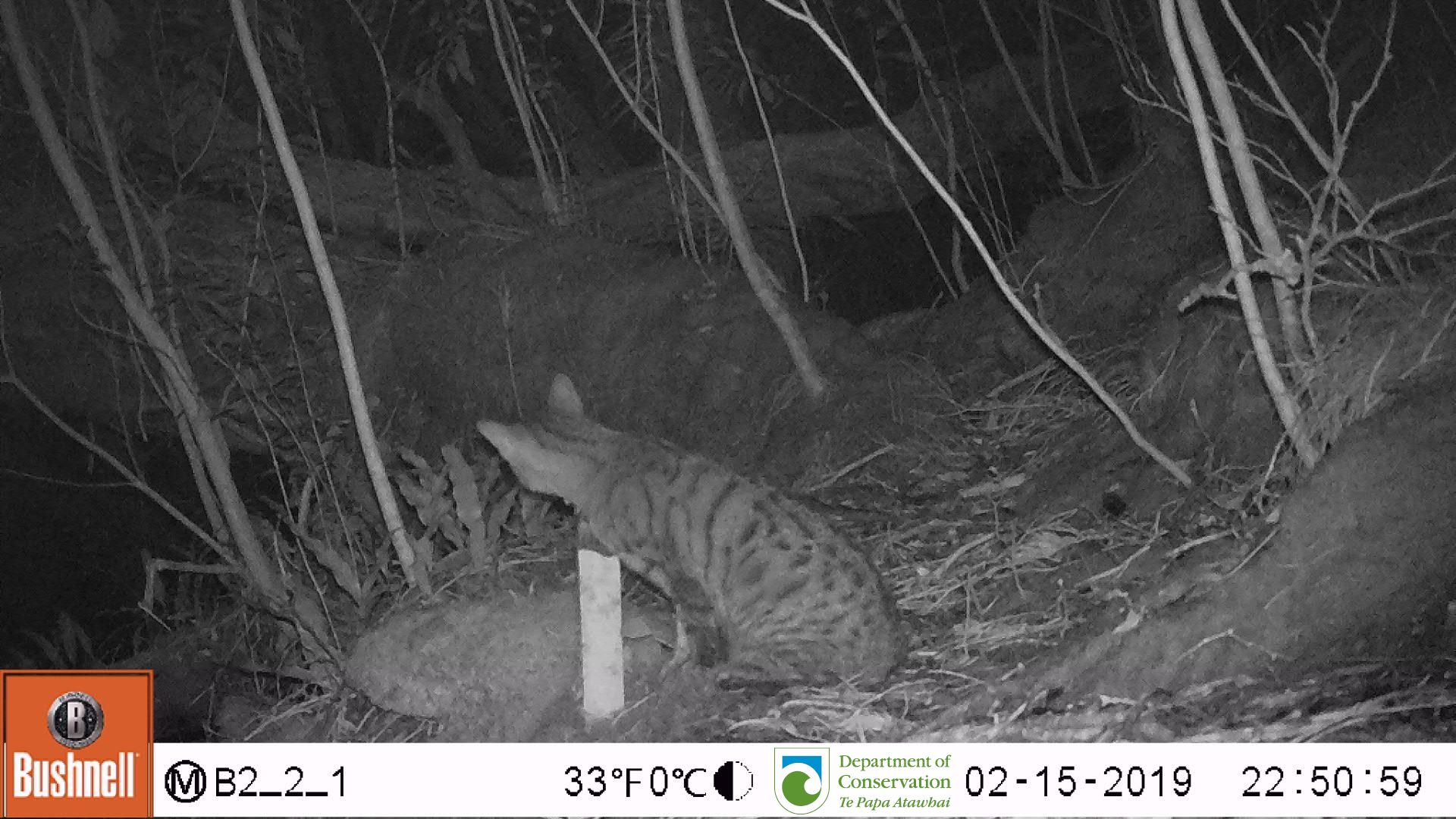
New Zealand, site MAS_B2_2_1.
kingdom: Animalia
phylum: Chordata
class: Mammalia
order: Carnivora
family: Felidae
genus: Felis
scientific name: Felis catus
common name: domestic cat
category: cat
Cat (domestic cat) (Felis catus).